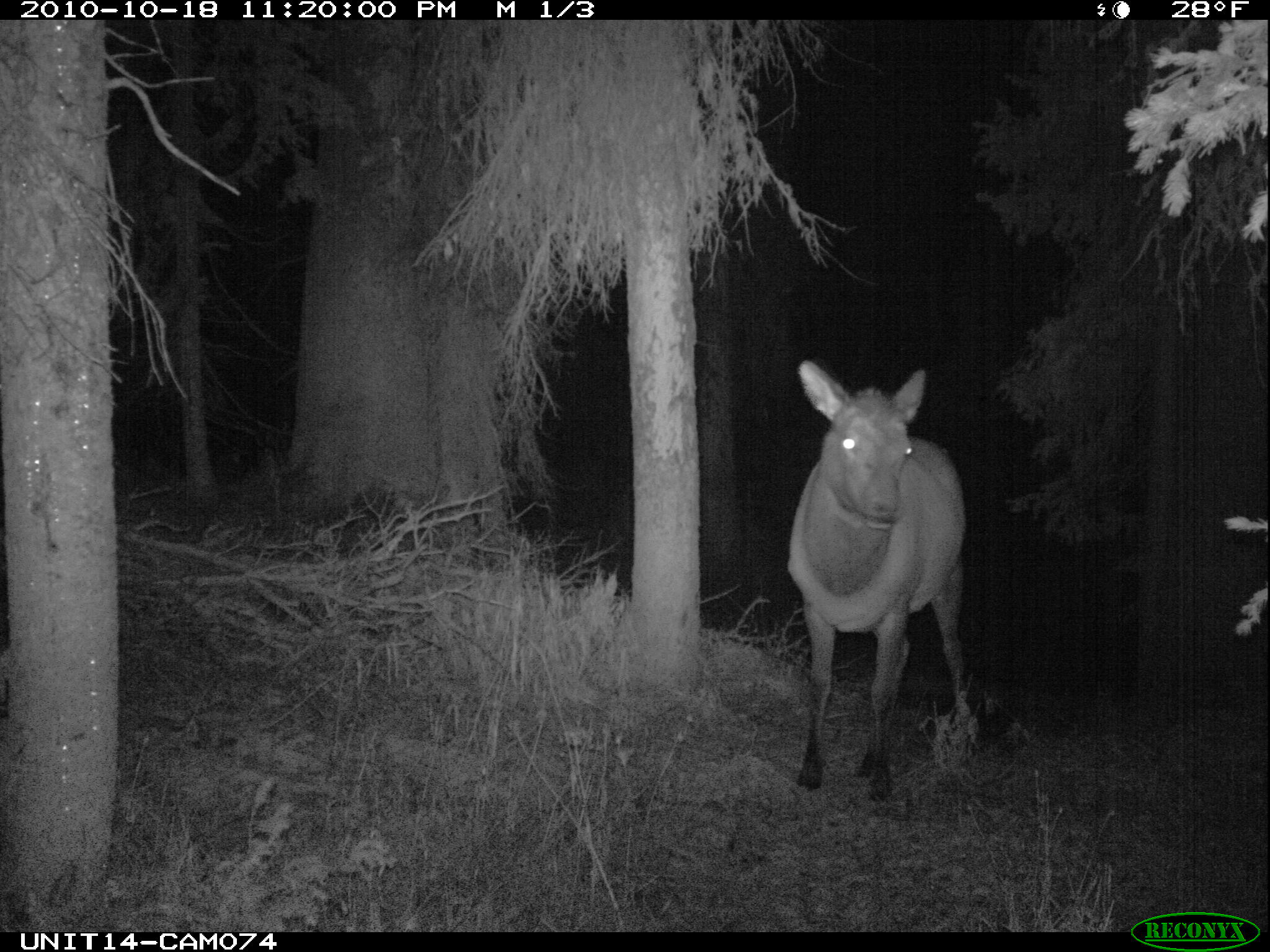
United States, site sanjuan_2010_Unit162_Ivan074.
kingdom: Animalia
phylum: Chordata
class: Mammalia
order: Artiodactyla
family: Cervidae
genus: Cervus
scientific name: Cervus elaphus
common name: red deer